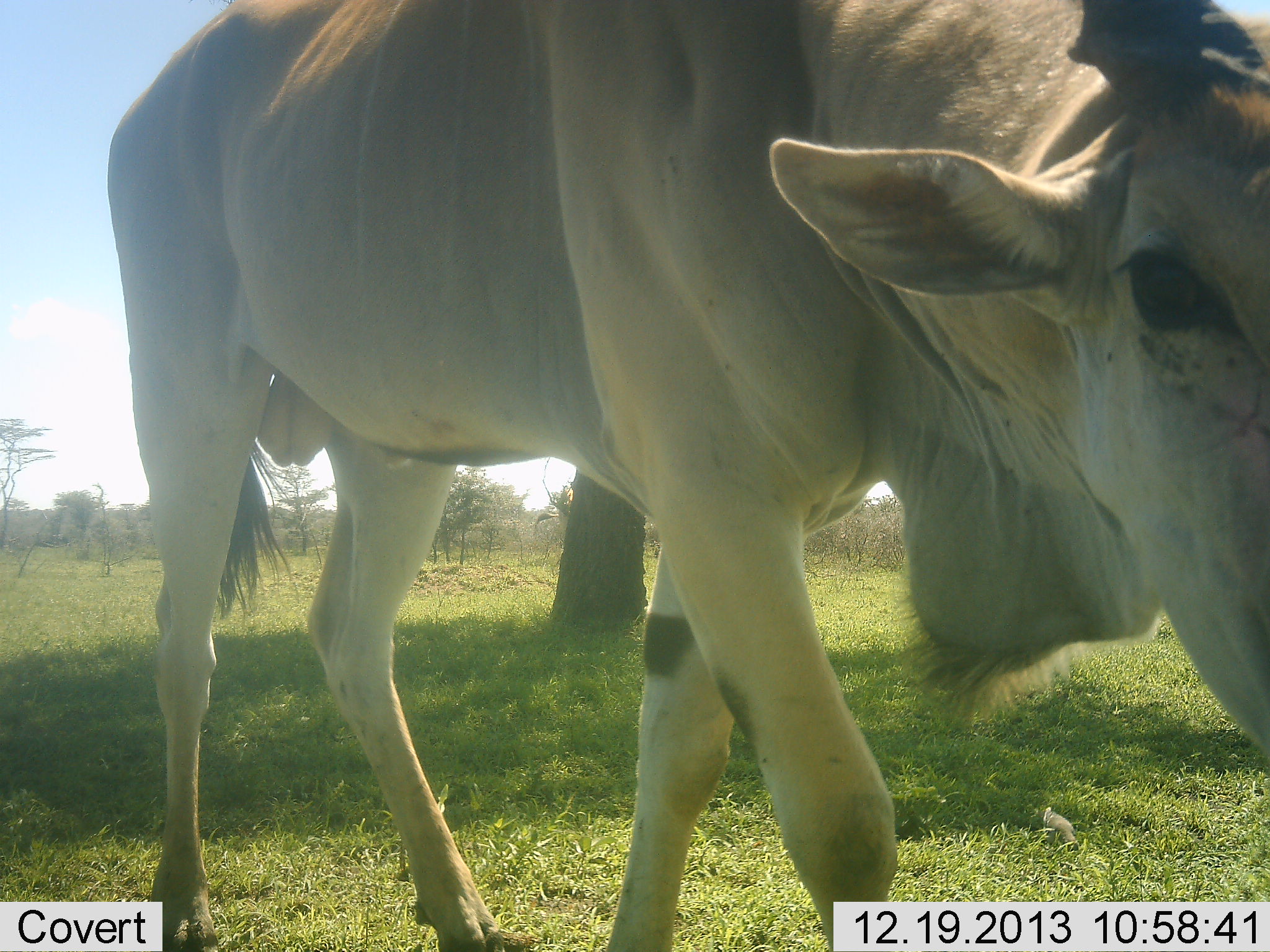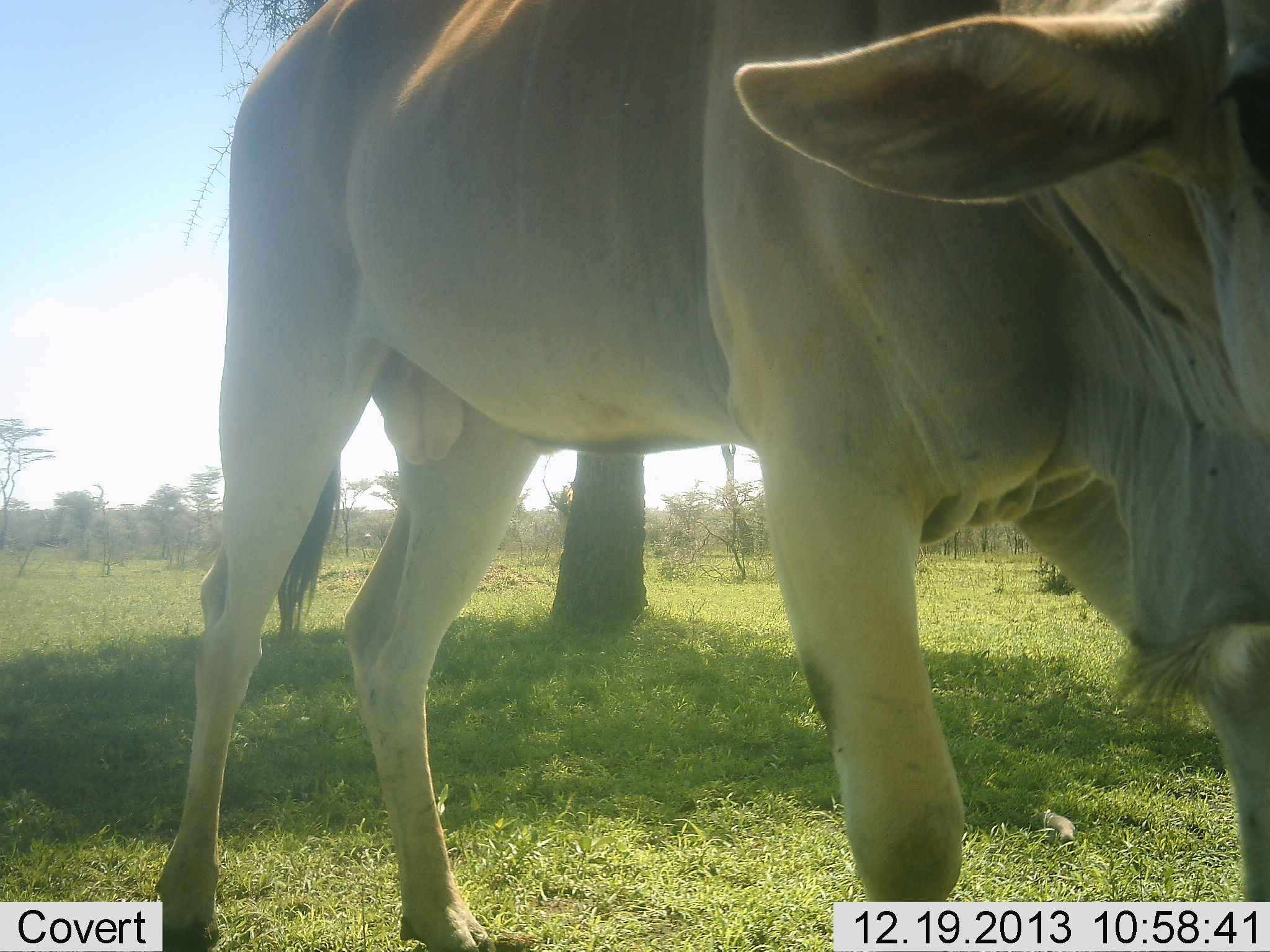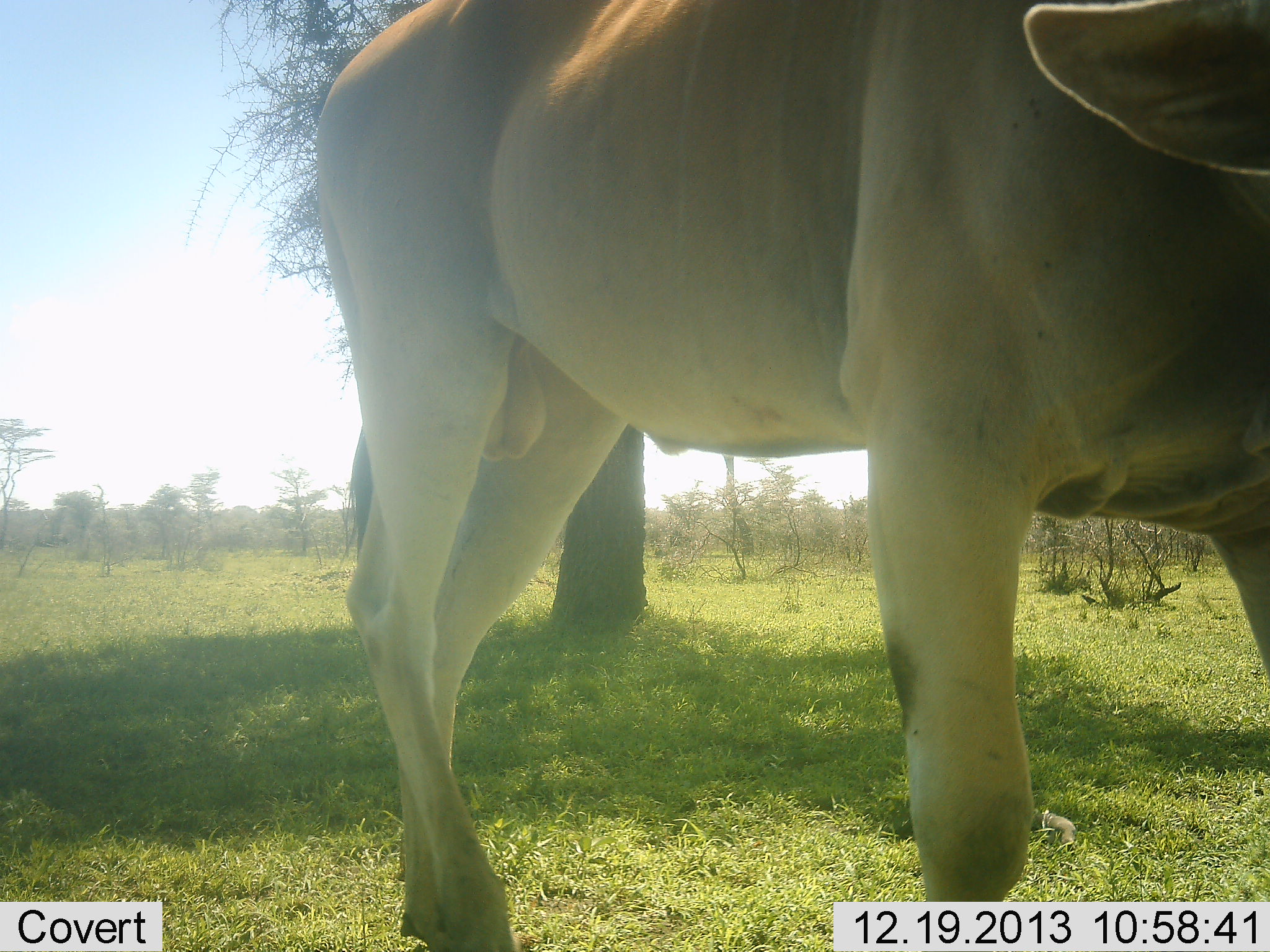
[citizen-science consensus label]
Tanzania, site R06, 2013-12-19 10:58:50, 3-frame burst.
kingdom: Animalia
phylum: Chordata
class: Mammalia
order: Artiodactyla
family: Bovidae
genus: Tragelaphus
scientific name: Tragelaphus oryx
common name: eland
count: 1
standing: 29%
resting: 0%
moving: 61%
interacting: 11%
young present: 3%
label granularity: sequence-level